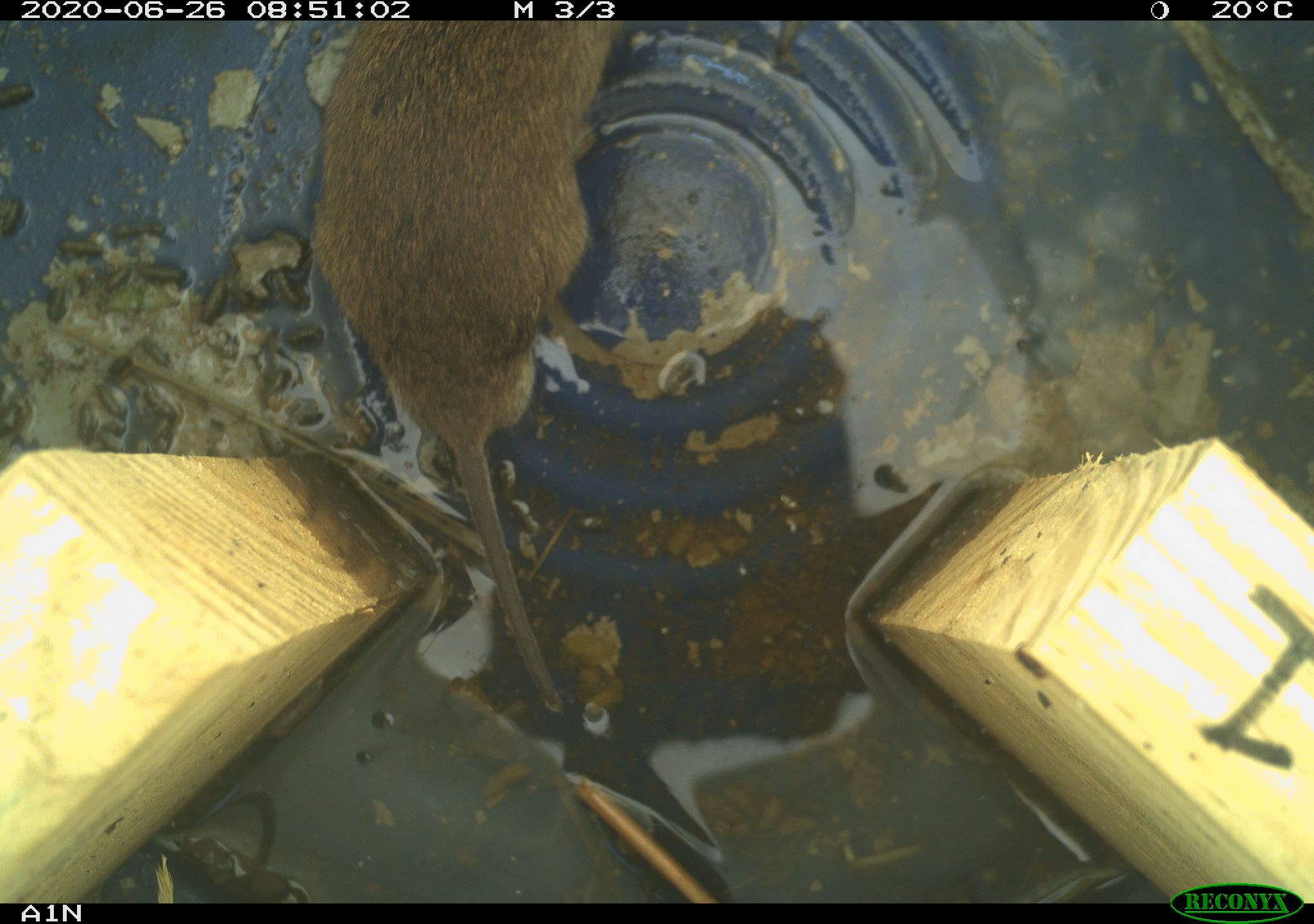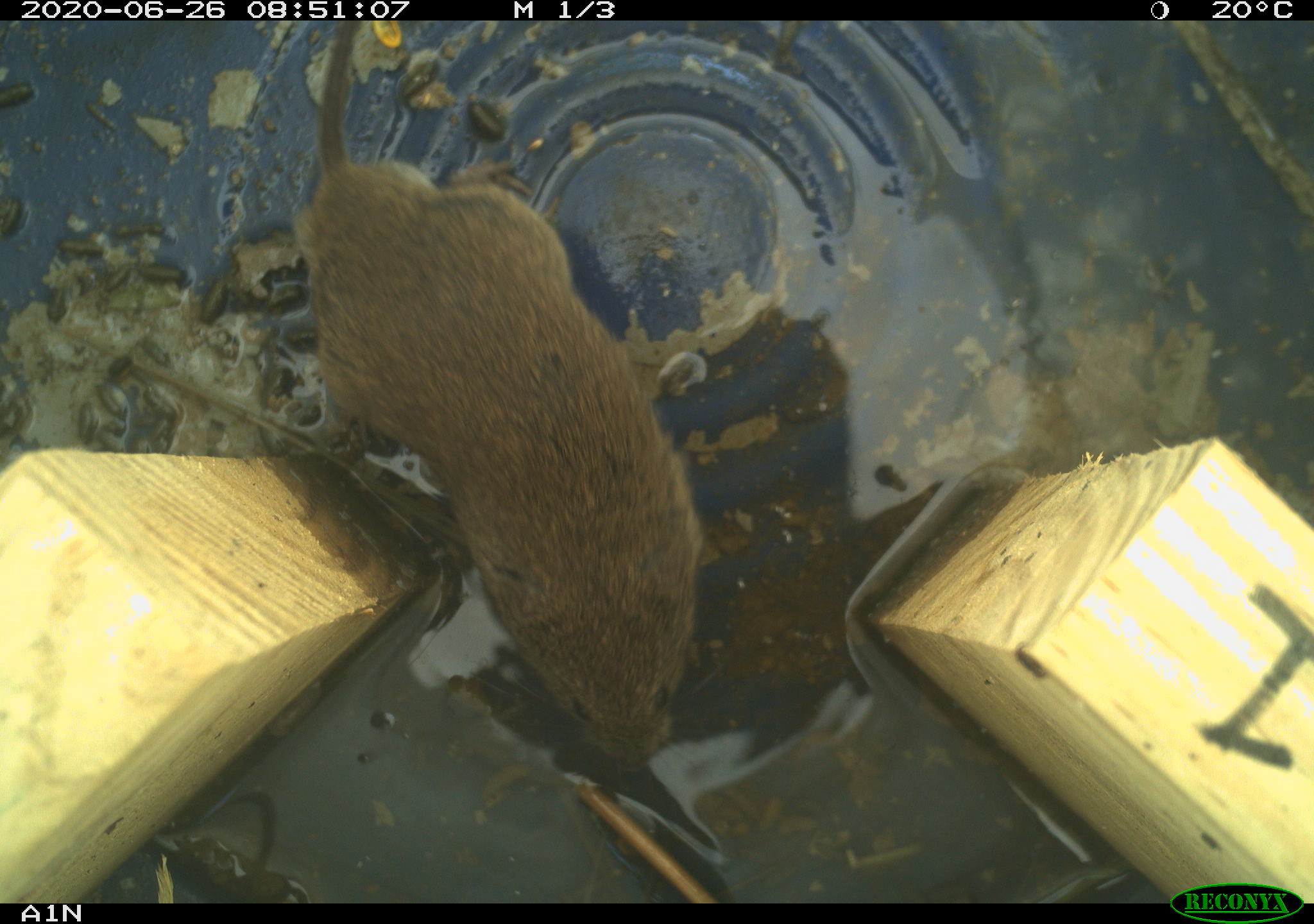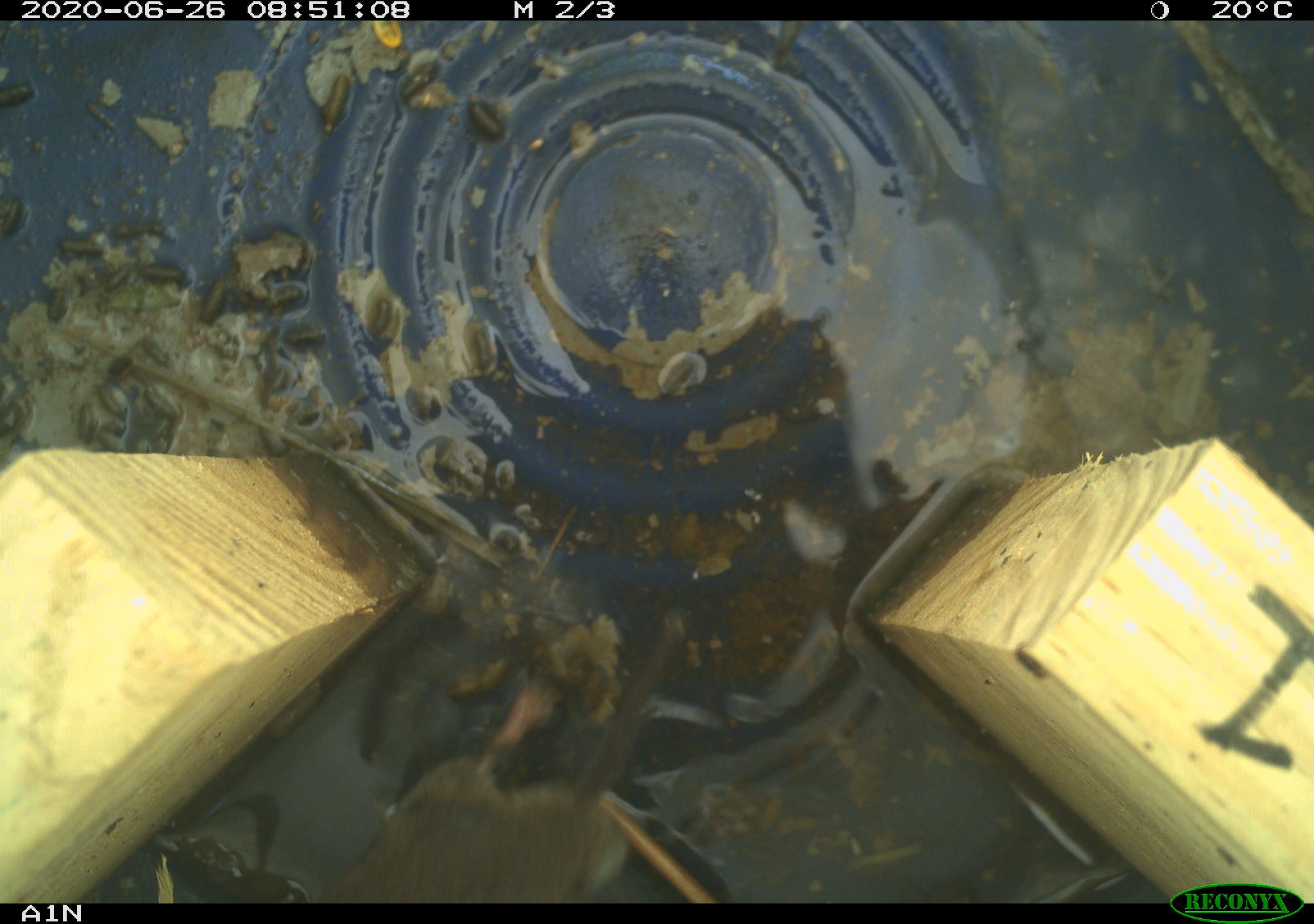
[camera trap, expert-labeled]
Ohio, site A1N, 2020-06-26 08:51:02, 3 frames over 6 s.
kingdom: Animalia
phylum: Chordata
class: Mammalia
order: Rodentia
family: Cricetidae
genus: Microtus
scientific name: Microtus pennsylvanicus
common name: meadow vole